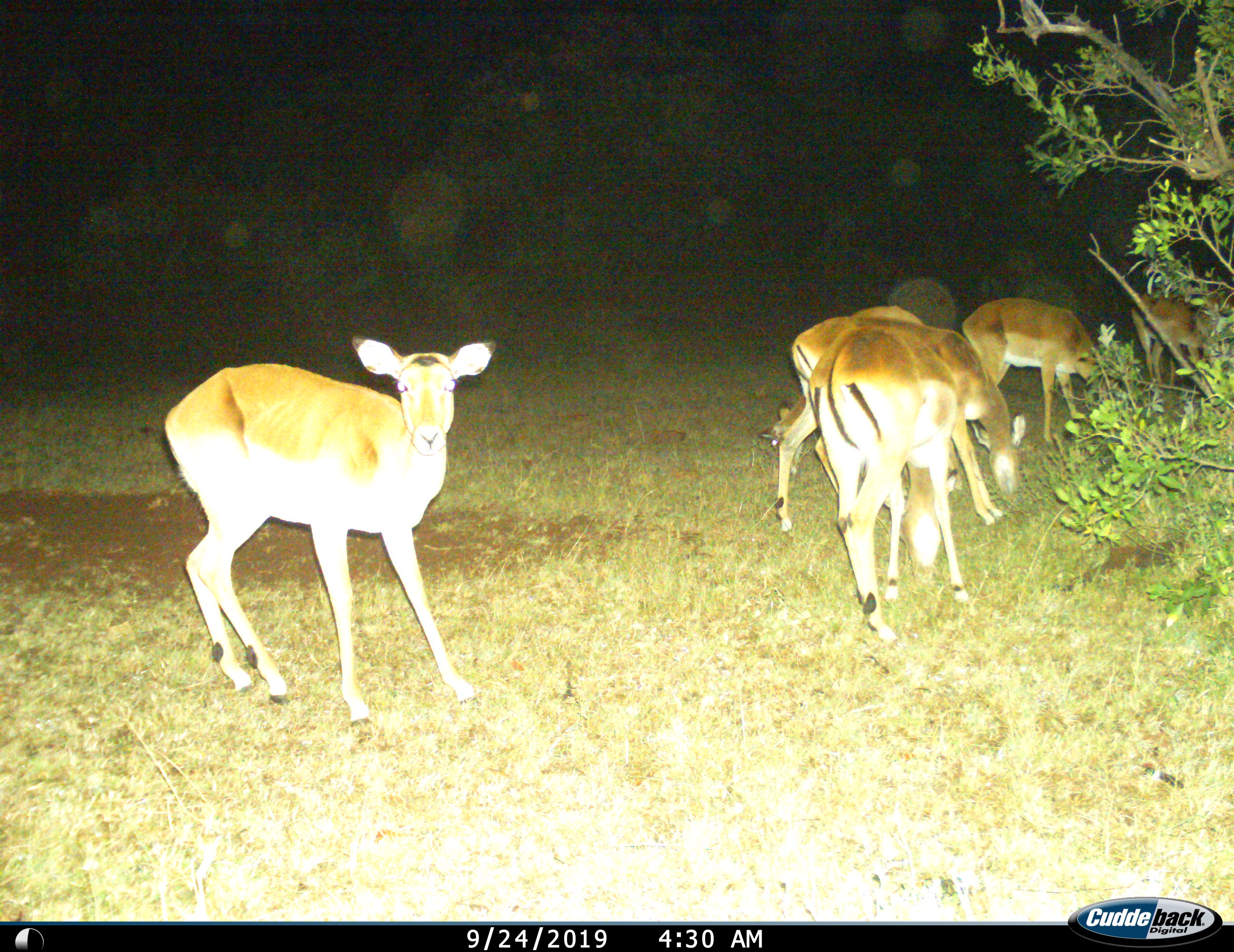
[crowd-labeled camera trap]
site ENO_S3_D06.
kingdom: Animalia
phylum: Chordata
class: Mammalia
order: Artiodactyla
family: Bovidae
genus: Aepyceros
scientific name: Aepyceros melampus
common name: impala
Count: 6.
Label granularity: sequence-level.